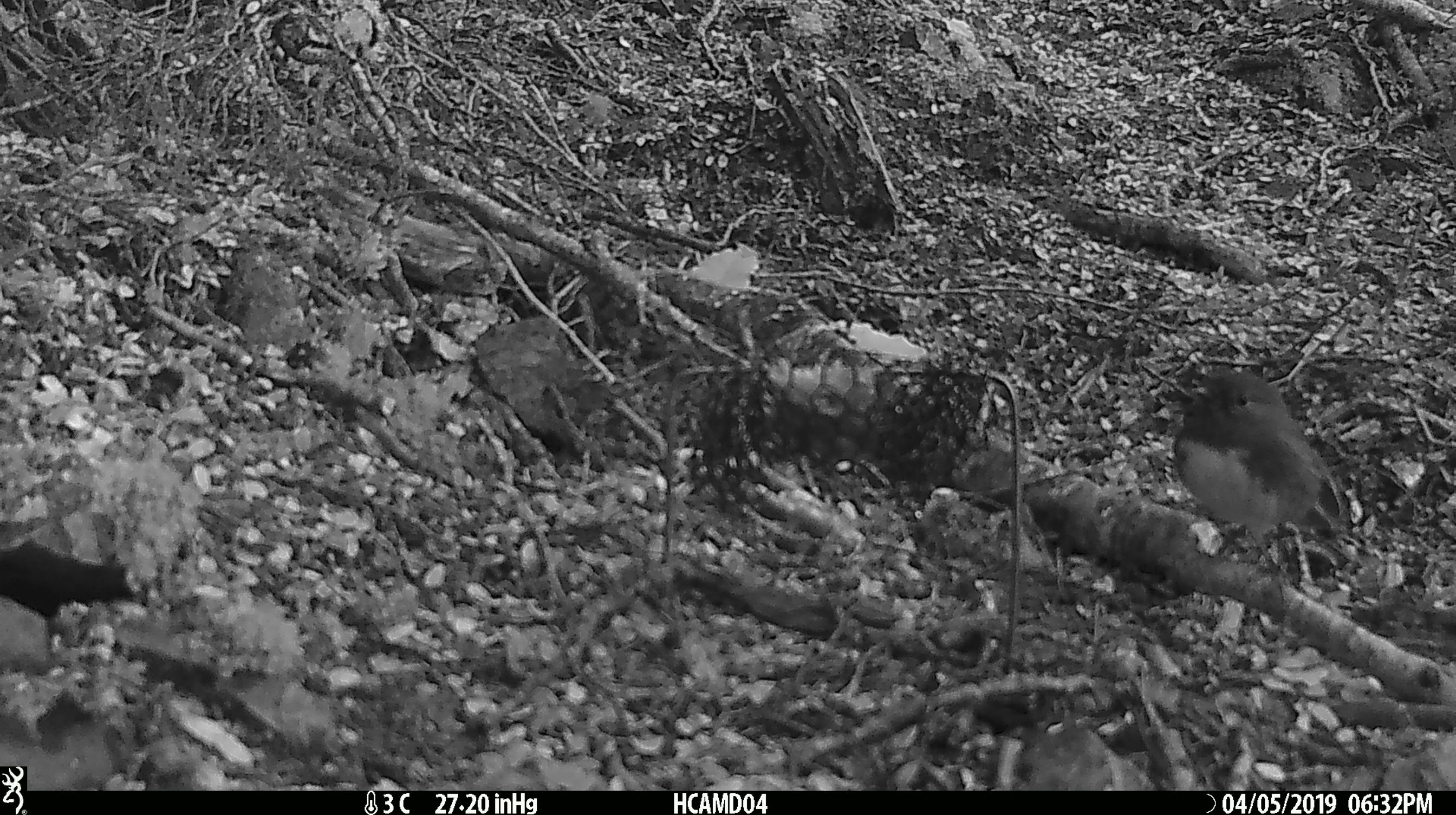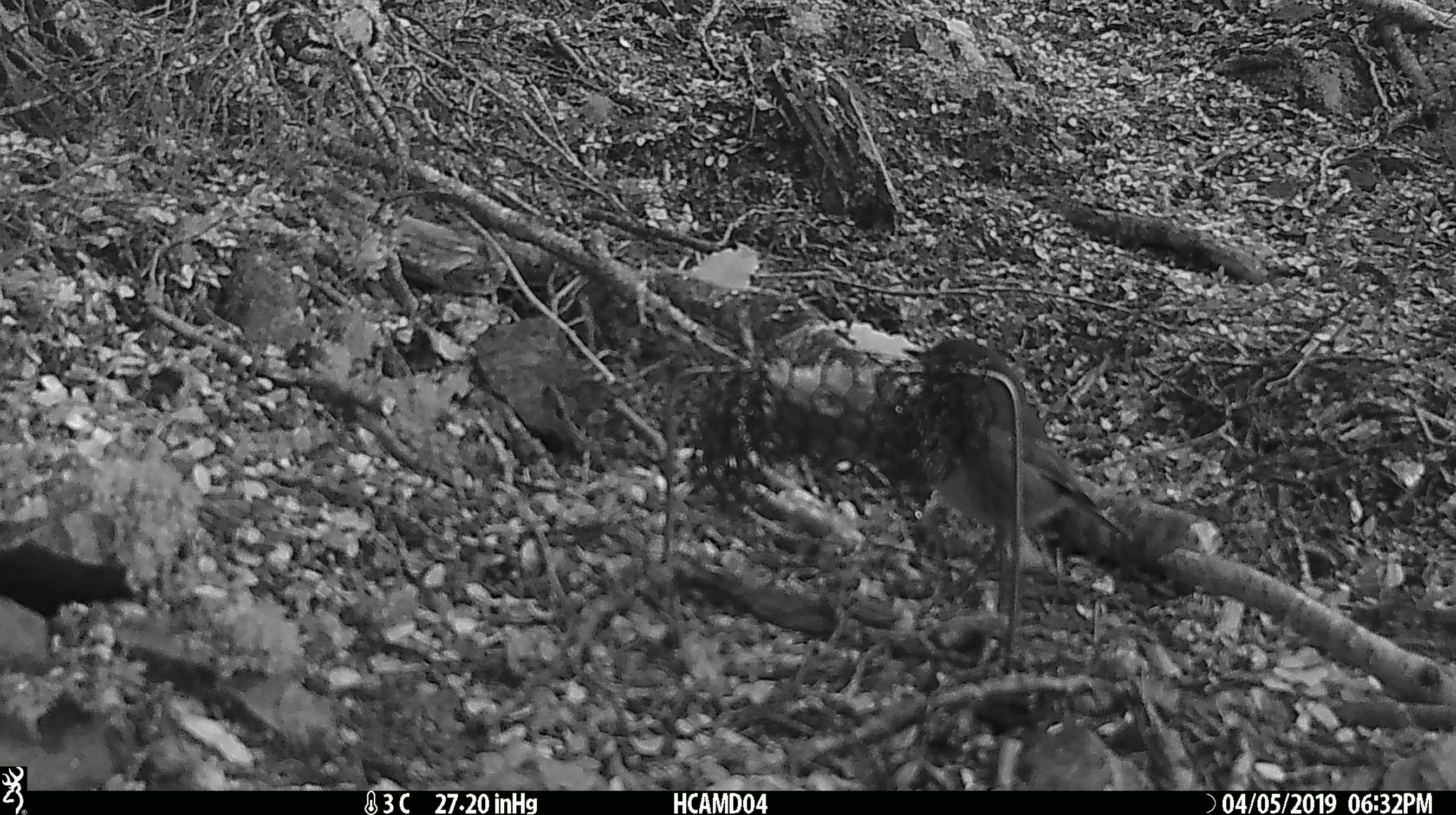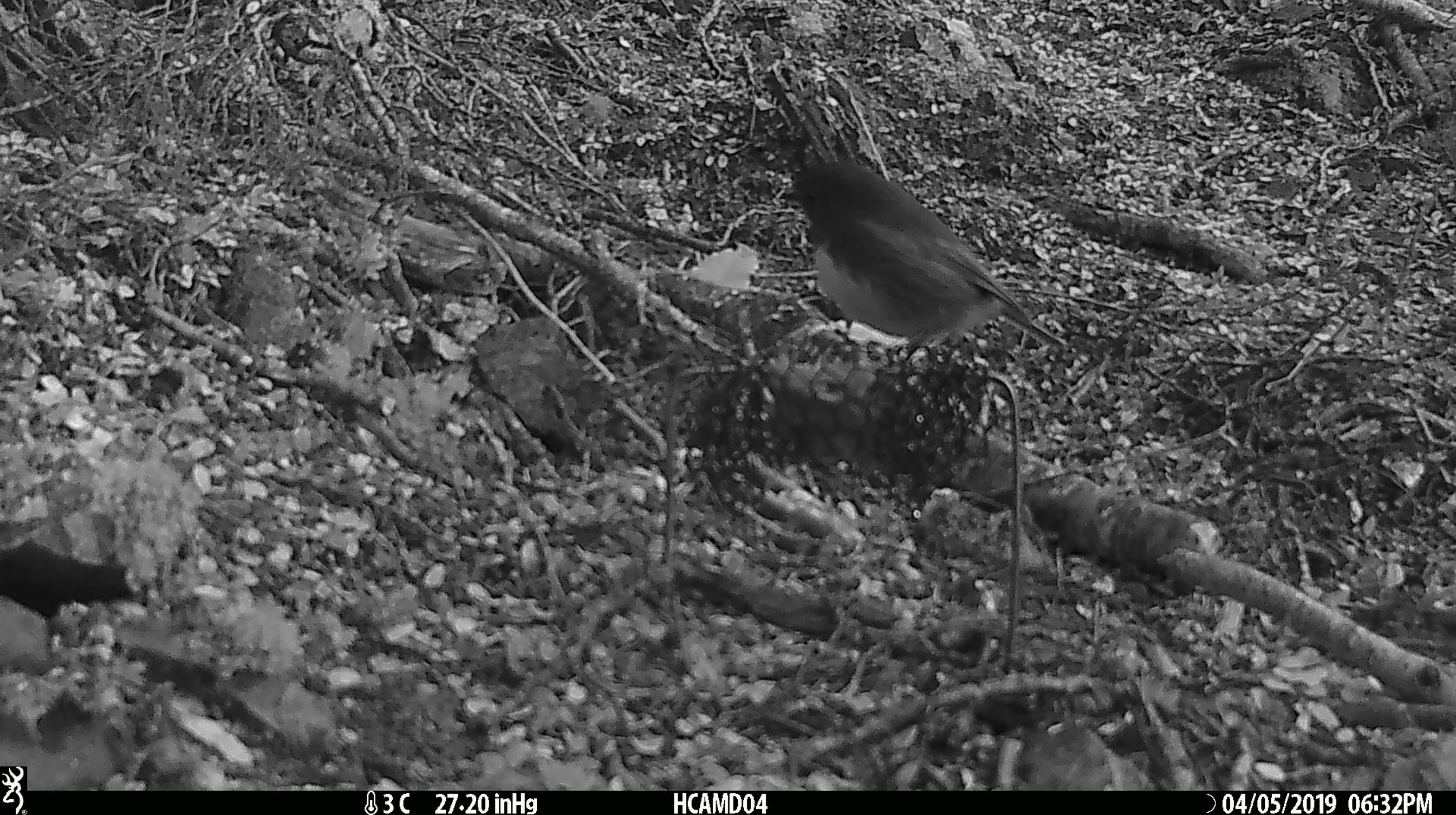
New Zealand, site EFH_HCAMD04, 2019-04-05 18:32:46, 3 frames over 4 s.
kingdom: Animalia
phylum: Chordata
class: Aves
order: Passeriformes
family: Petroicidae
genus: Petroica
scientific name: Petroica australis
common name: new zealand robin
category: robin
Robin (new zealand robin) (Petroica australis).